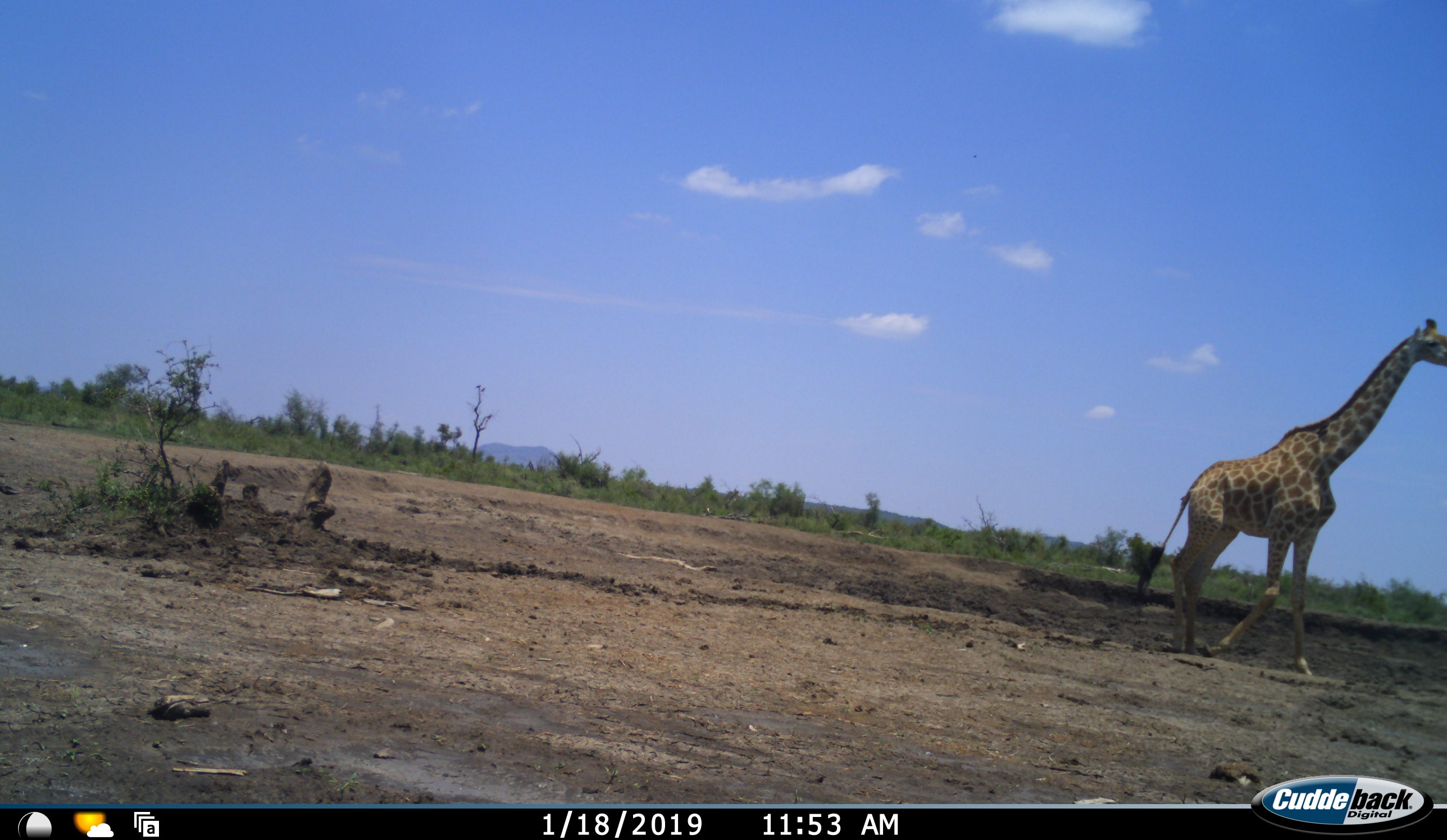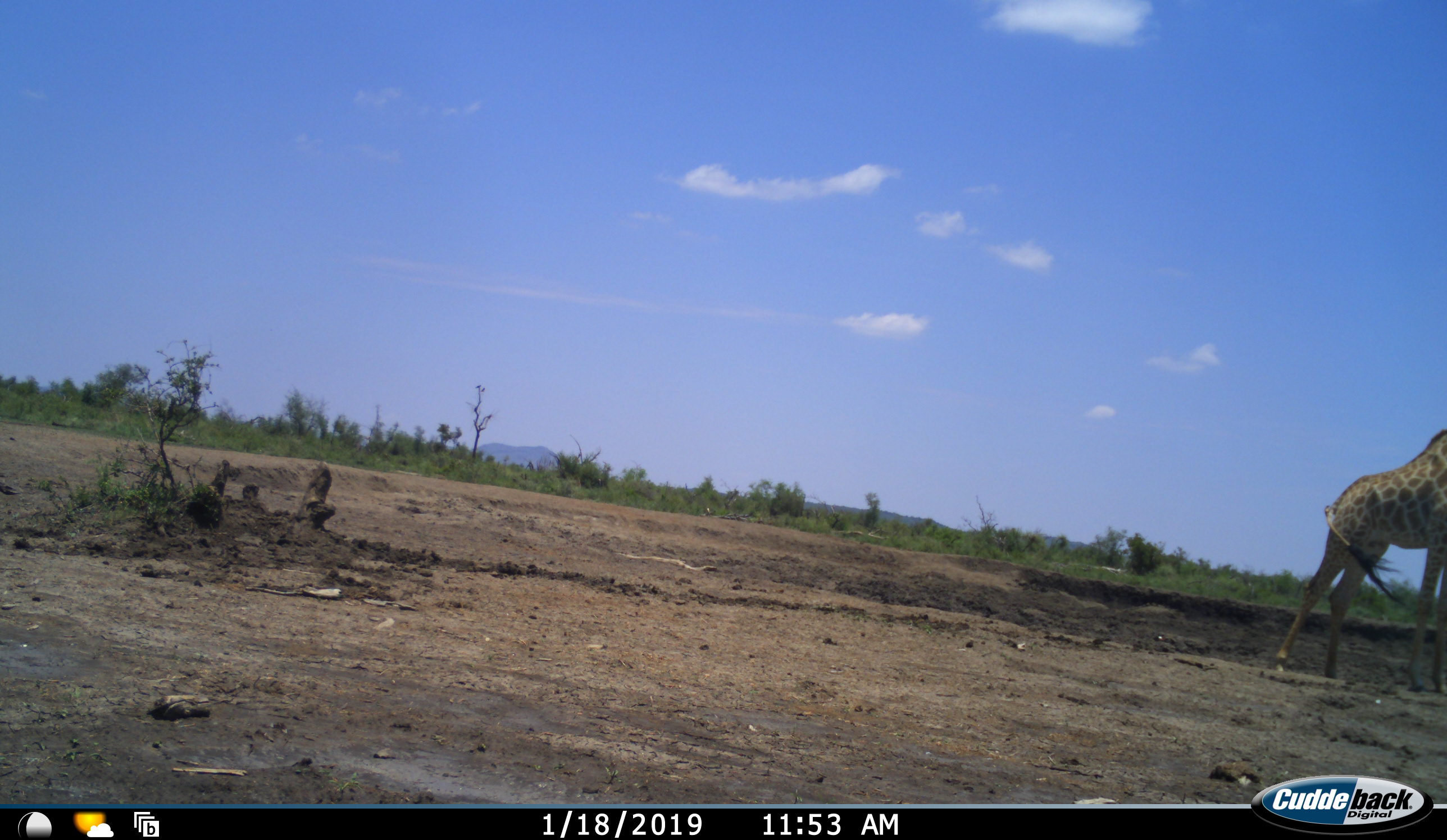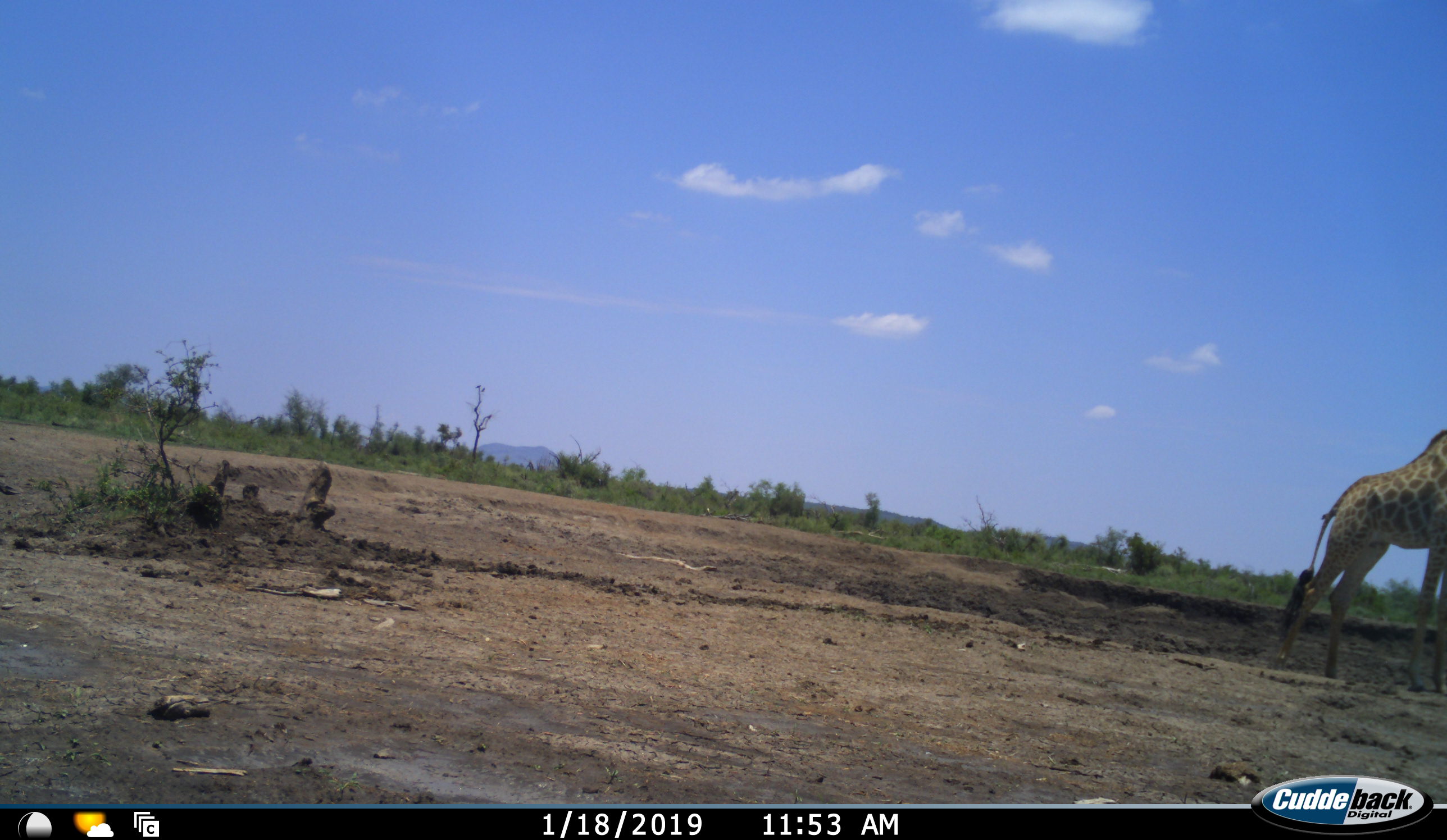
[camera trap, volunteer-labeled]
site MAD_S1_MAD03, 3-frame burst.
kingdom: Animalia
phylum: Chordata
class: Mammalia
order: Artiodactyla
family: Giraffidae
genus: Giraffa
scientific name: Giraffa camelopardalis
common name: giraffe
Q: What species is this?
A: Giraffe (Giraffa camelopardalis).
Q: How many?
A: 1.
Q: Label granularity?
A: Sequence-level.